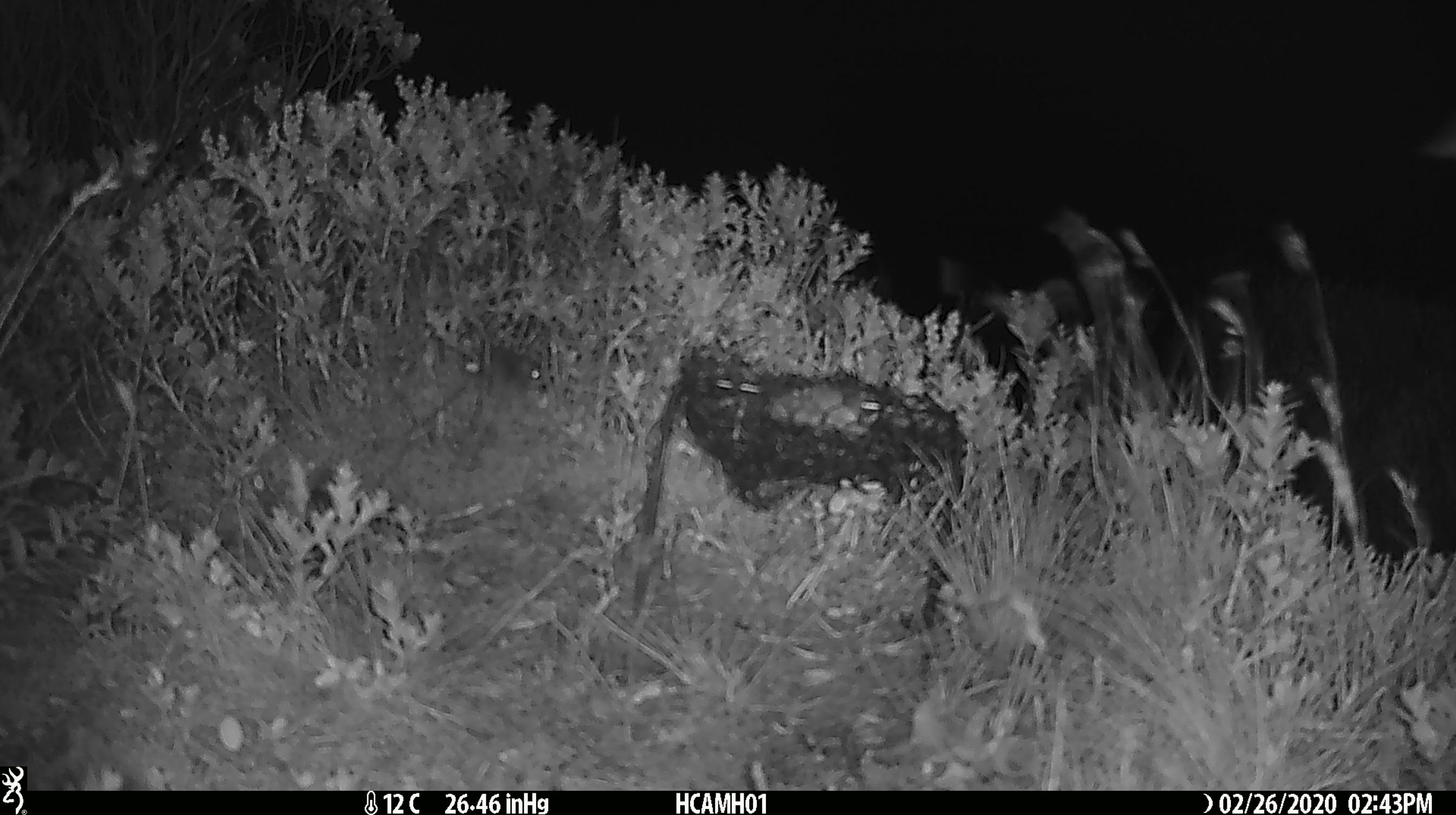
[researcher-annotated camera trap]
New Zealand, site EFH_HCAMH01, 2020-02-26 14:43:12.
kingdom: Animalia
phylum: Chordata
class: Mammalia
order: Rodentia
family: Muridae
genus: Mus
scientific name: Mus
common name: mouse